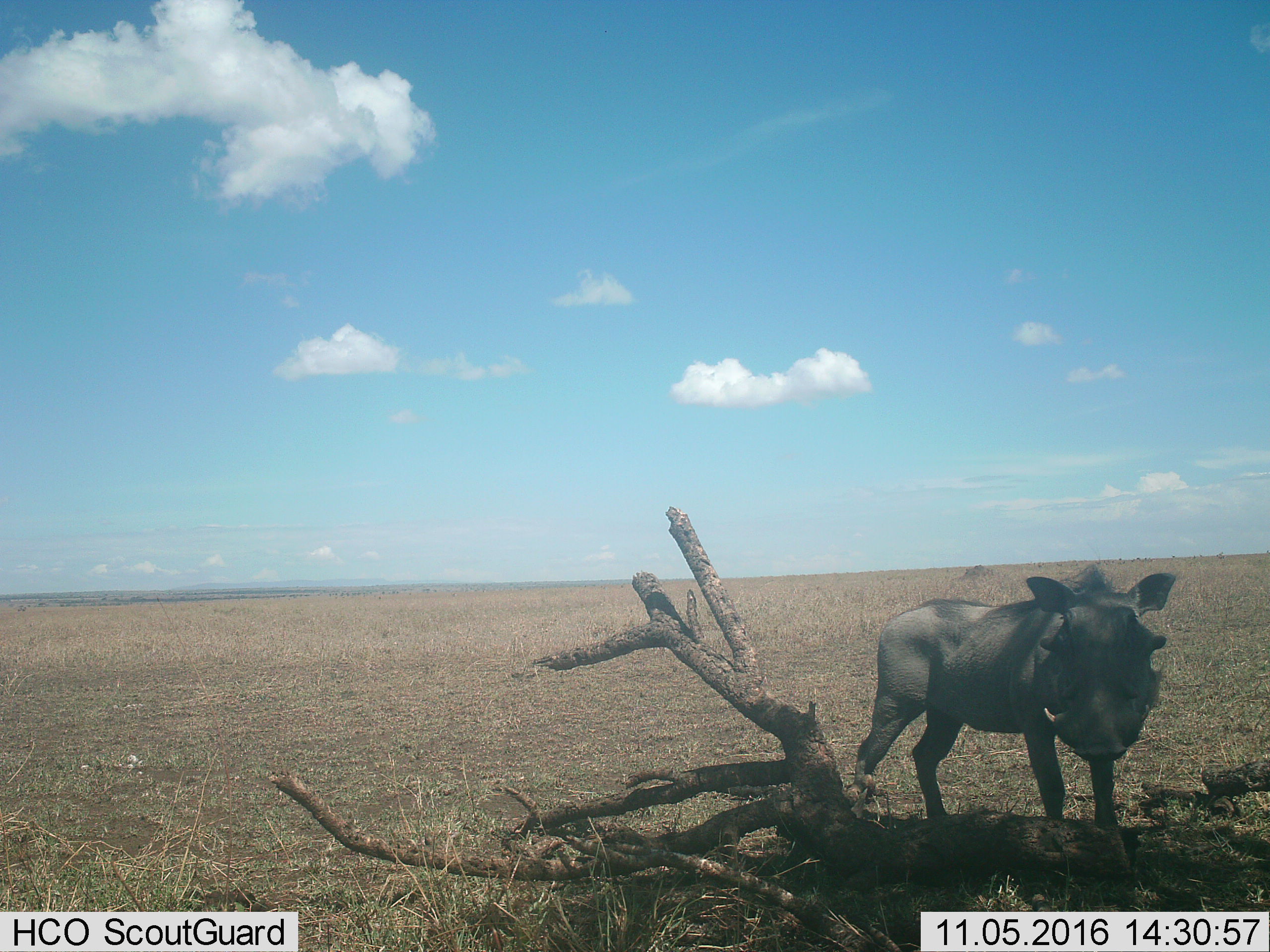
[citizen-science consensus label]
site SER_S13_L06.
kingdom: Animalia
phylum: Chordata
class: Mammalia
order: Artiodactyla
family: Suidae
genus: Phacochoerus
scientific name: Phacochoerus africanus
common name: warthog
Warthog (Phacochoerus africanus), count 1. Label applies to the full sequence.